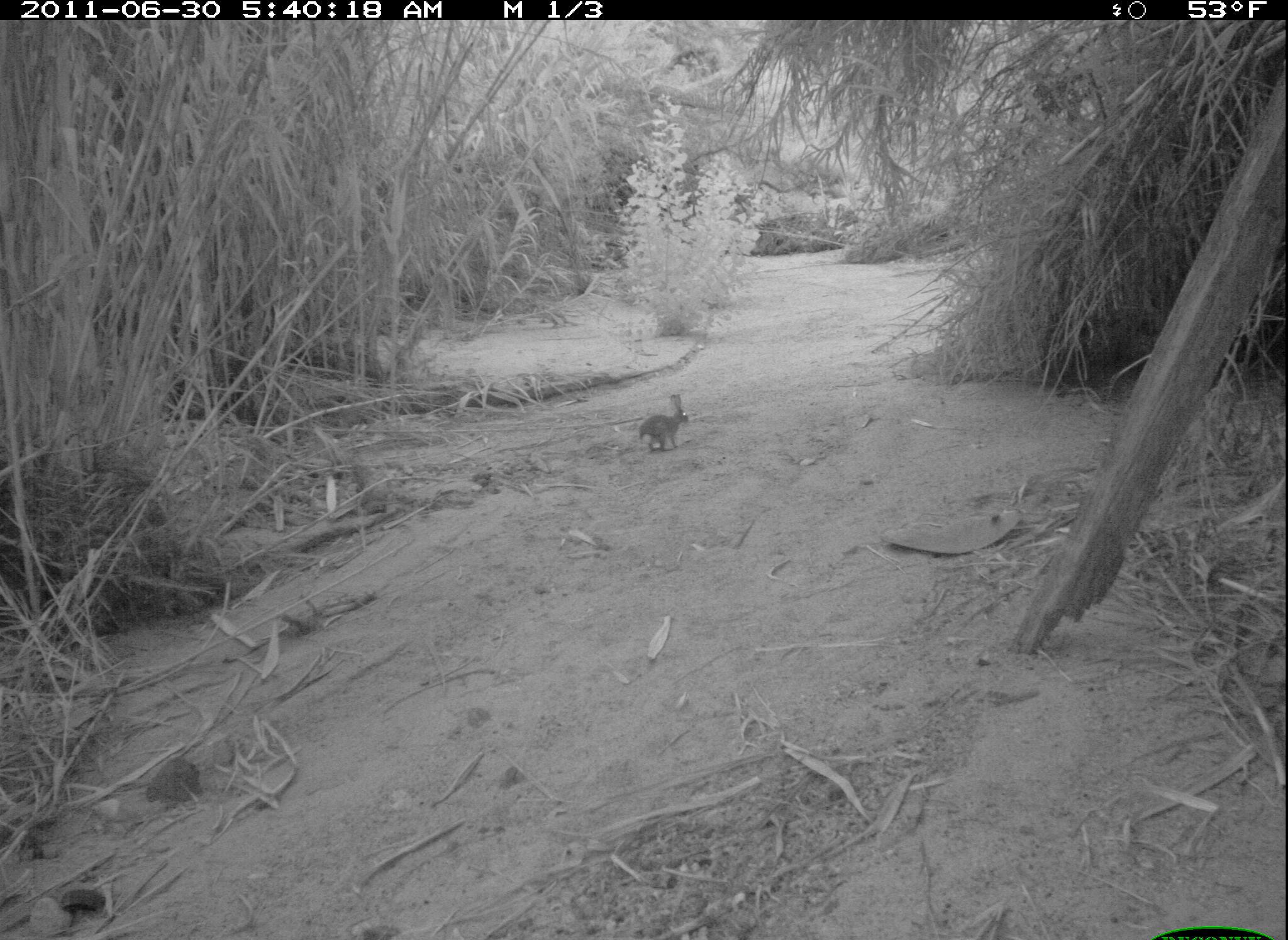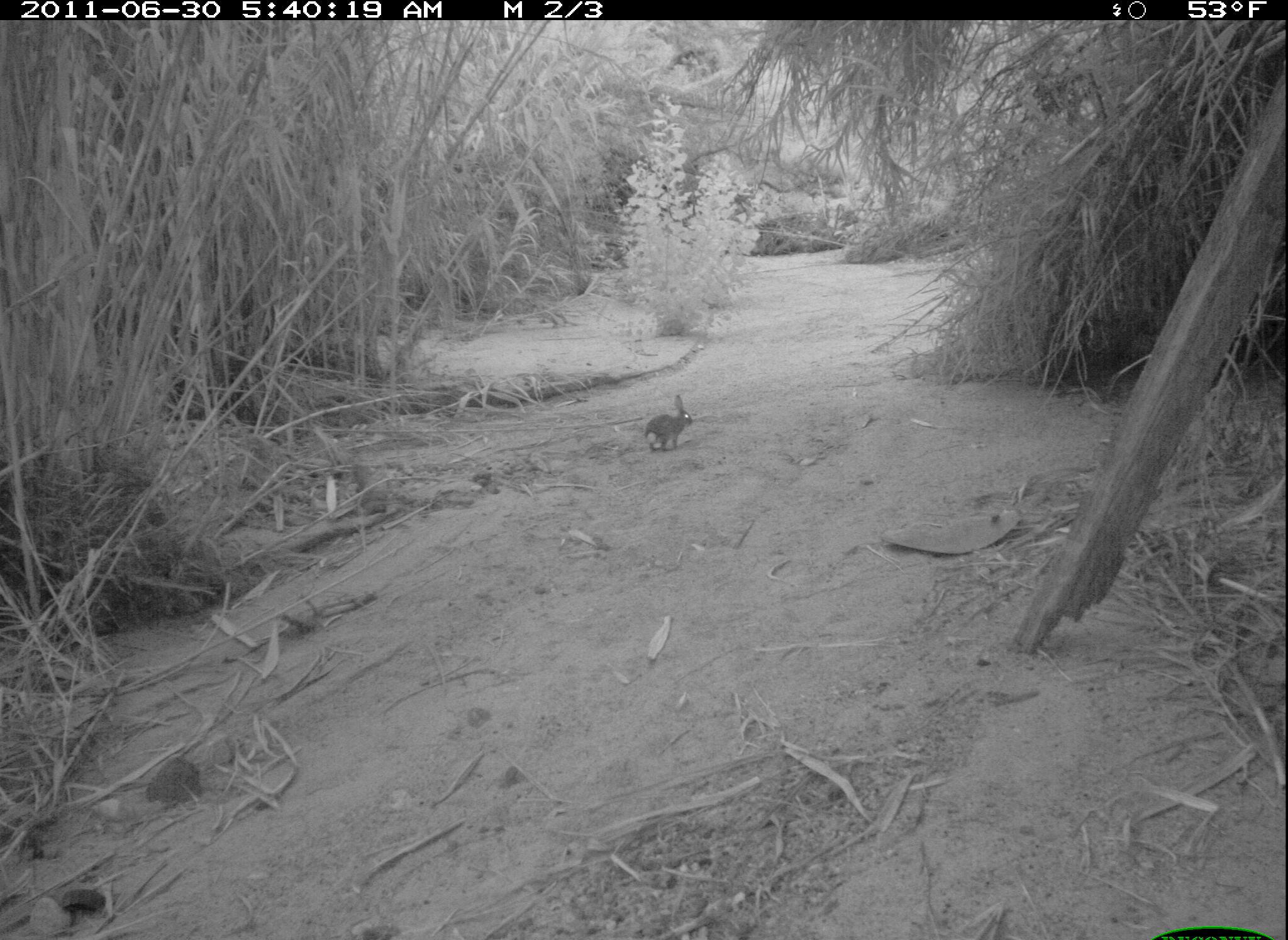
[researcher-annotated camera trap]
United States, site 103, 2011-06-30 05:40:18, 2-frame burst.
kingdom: Animalia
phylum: Chordata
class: Mammalia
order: Lagomorpha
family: Leporidae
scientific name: Leporidae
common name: rabbits and hares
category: rabbit